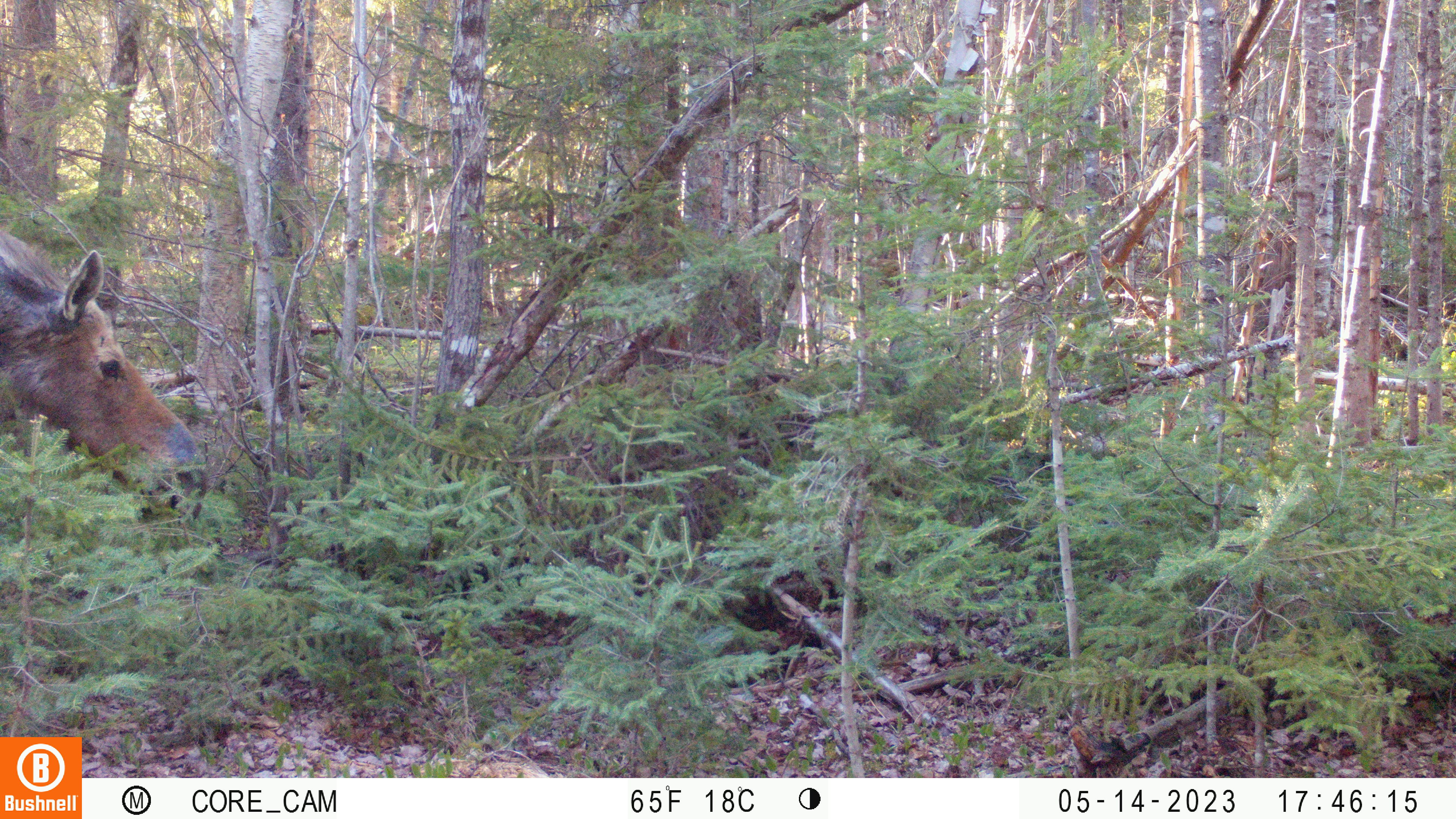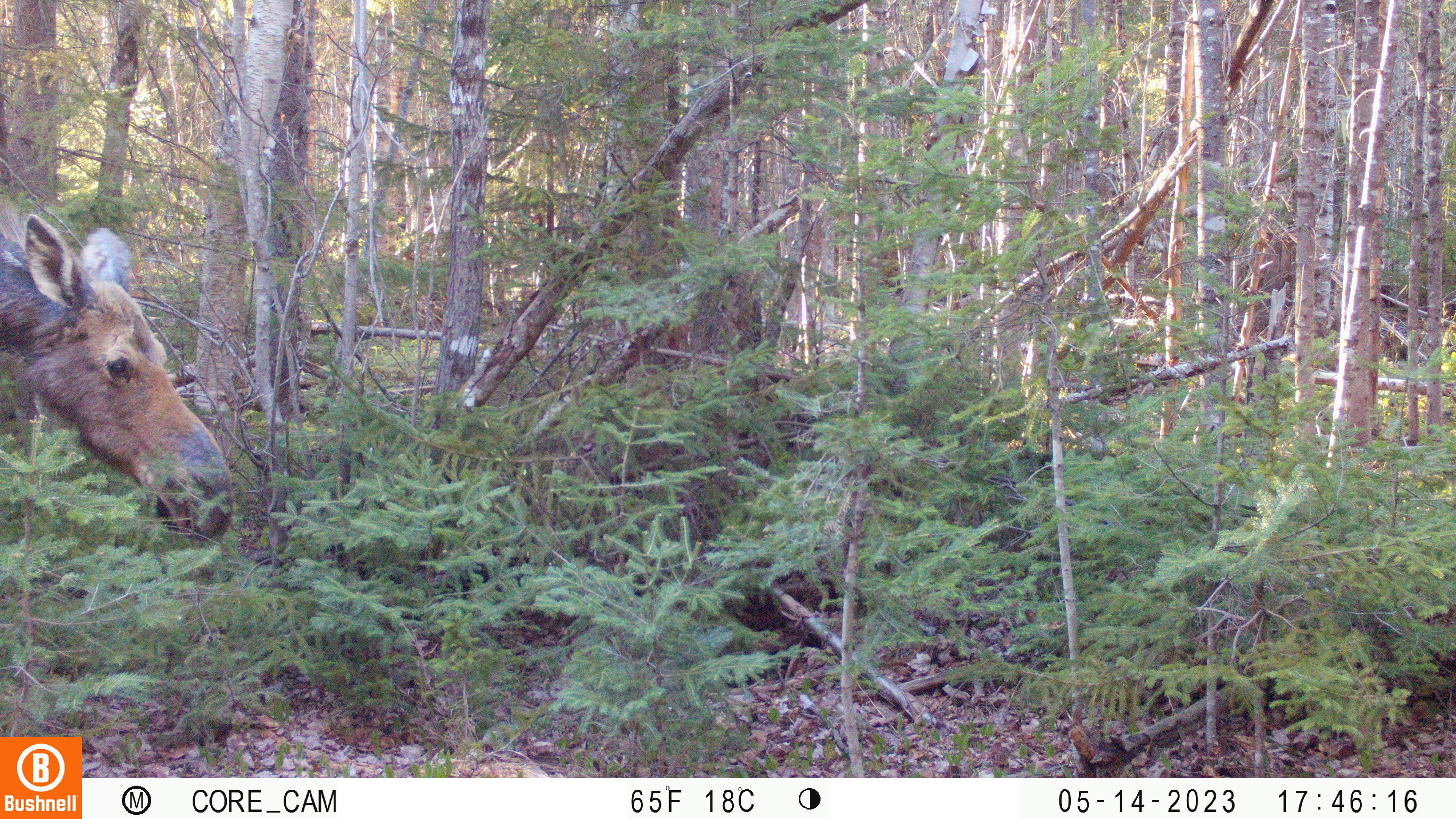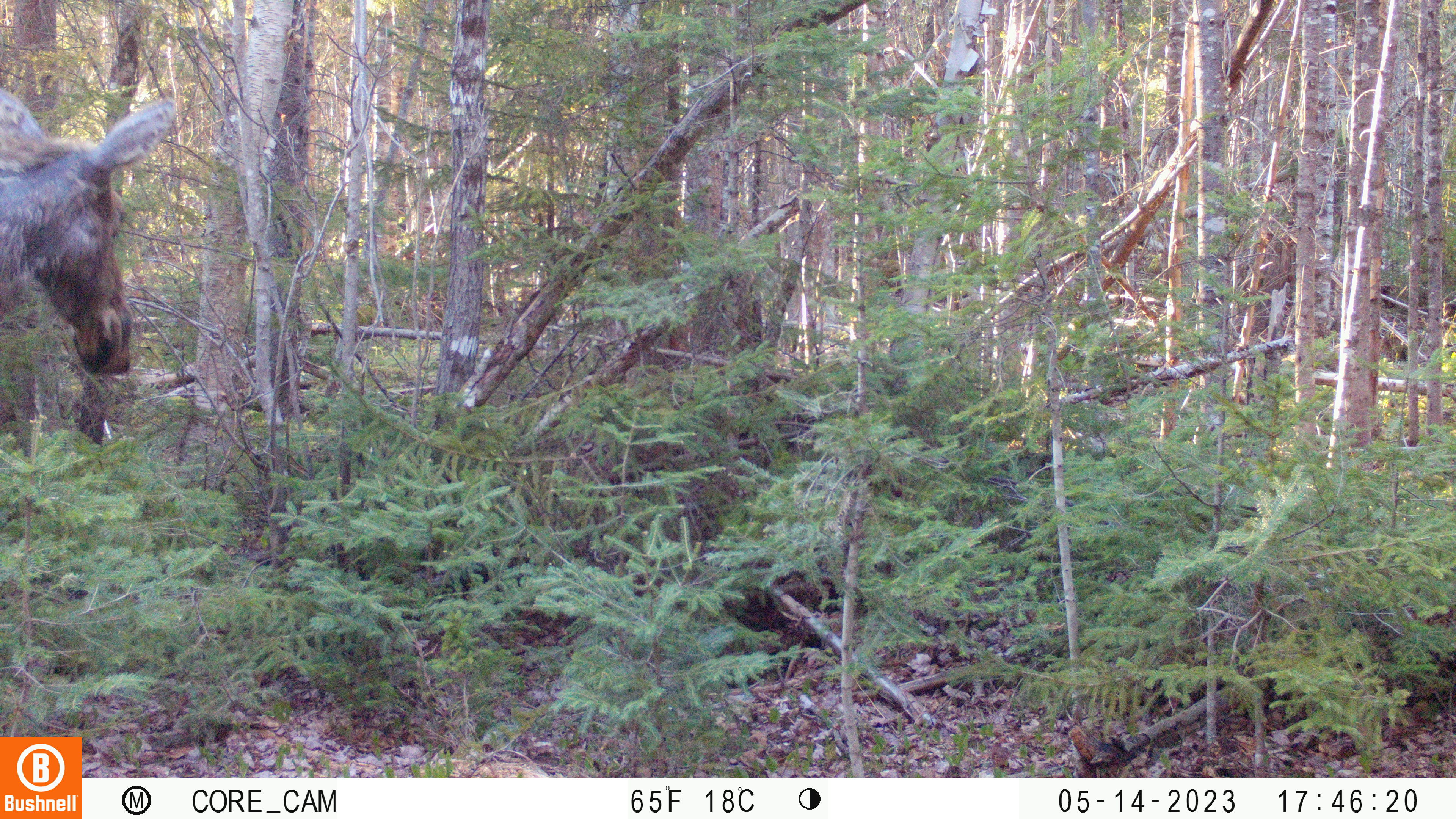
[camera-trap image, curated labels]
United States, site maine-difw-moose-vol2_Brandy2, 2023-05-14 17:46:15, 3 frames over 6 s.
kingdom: Animalia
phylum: Chordata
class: Mammalia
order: Artiodactyla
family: Cervidae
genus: Alces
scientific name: Alces alces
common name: moose